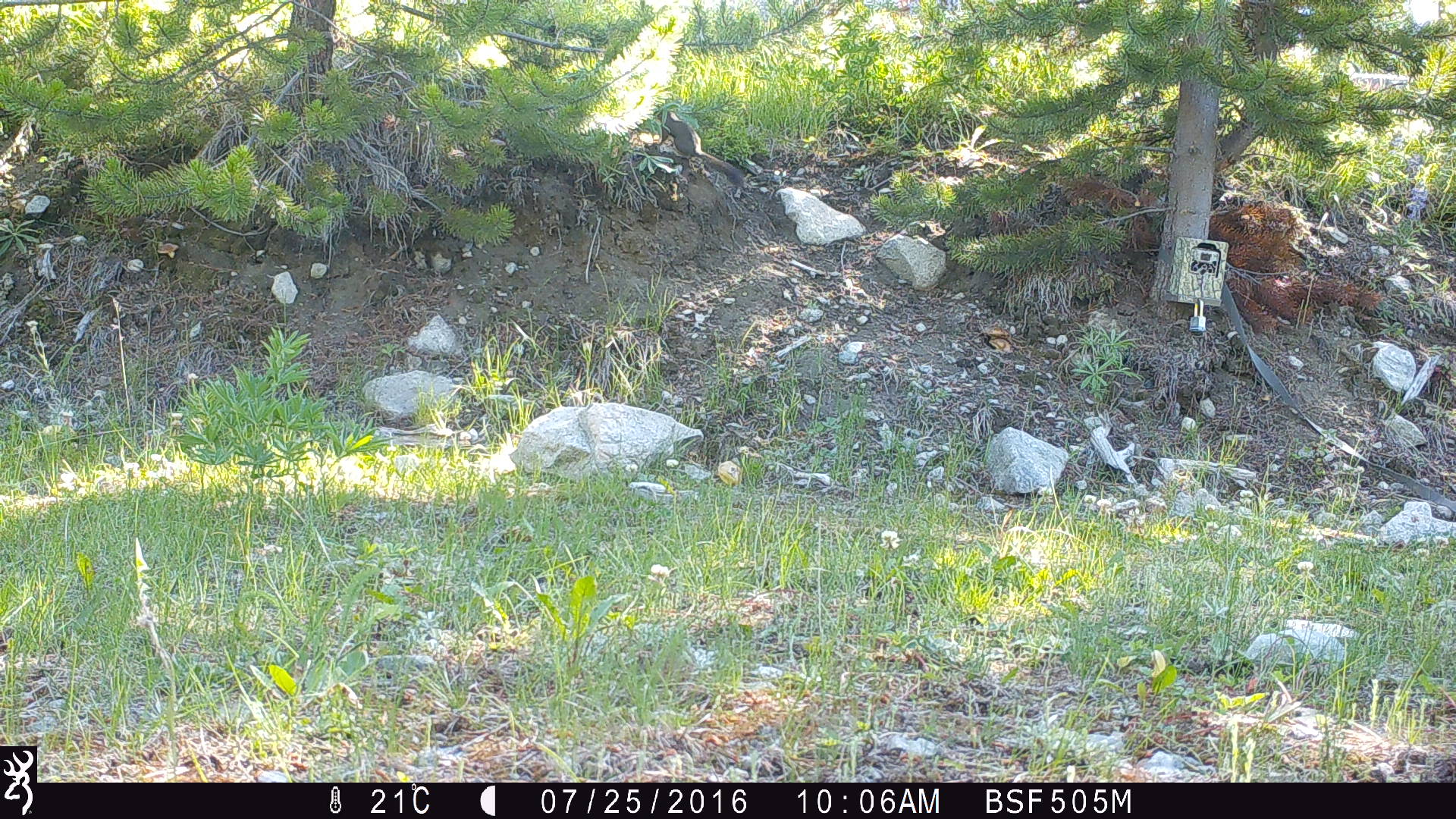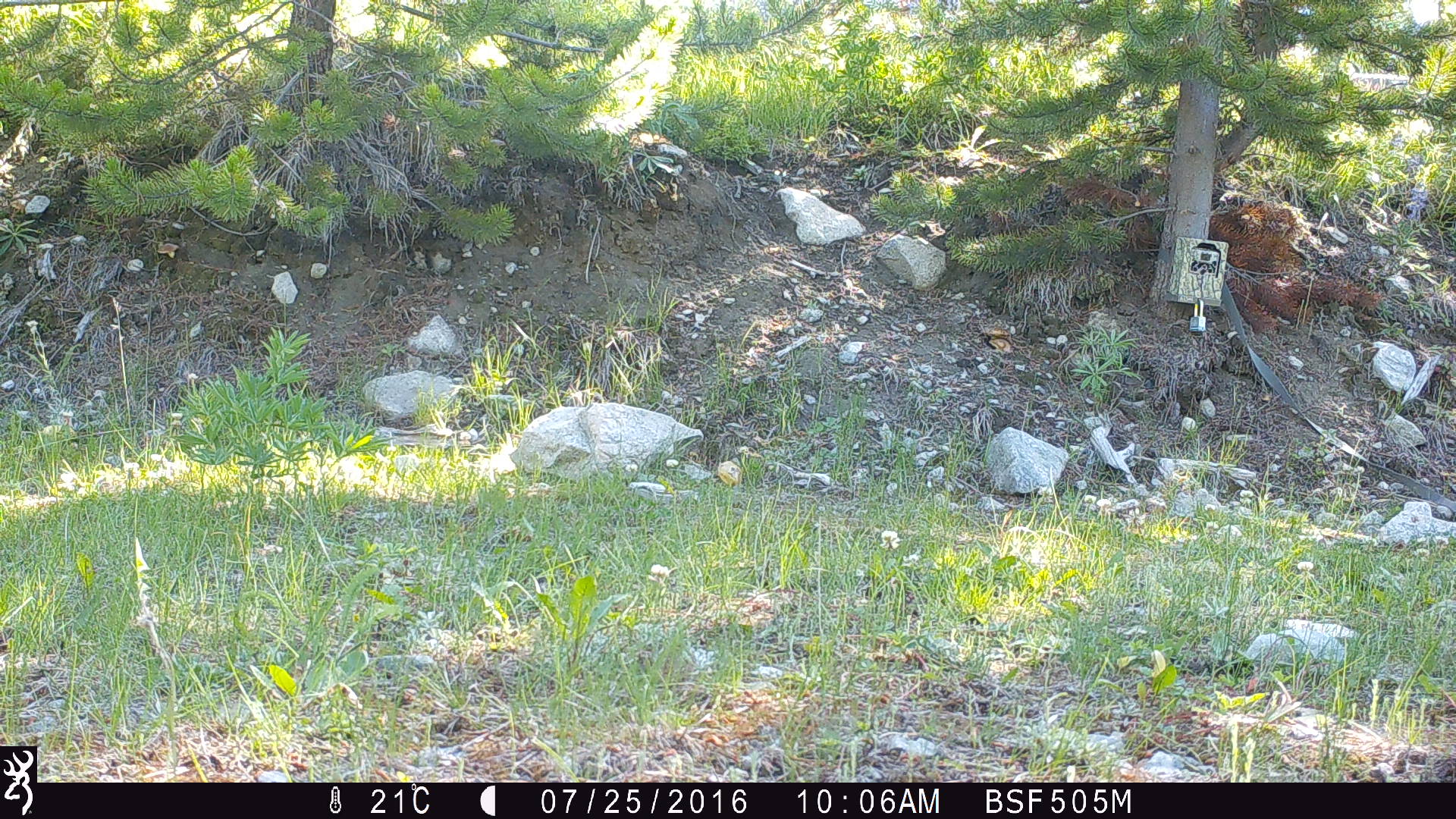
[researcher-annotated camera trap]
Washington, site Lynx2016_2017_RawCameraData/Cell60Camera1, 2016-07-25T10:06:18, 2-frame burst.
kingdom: Animalia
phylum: Chordata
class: Mammalia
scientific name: Mammalia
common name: small mammal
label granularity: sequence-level